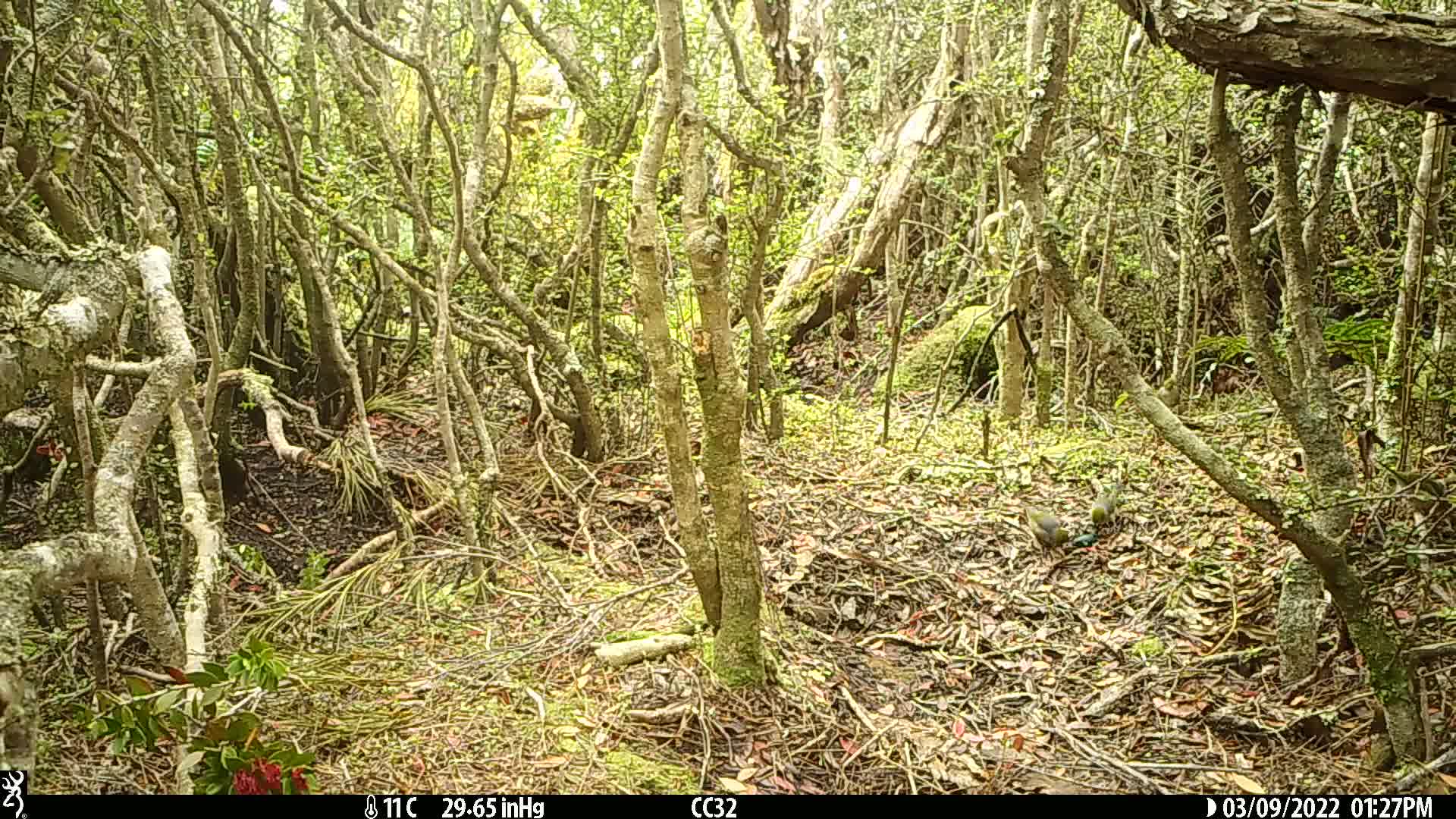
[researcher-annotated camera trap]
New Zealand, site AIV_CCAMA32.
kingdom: Animalia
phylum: Chordata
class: Aves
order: Passeriformes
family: Zosteropidae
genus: Zosterops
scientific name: Zosterops lateralis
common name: silvereye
Silvereye (Zosterops lateralis).